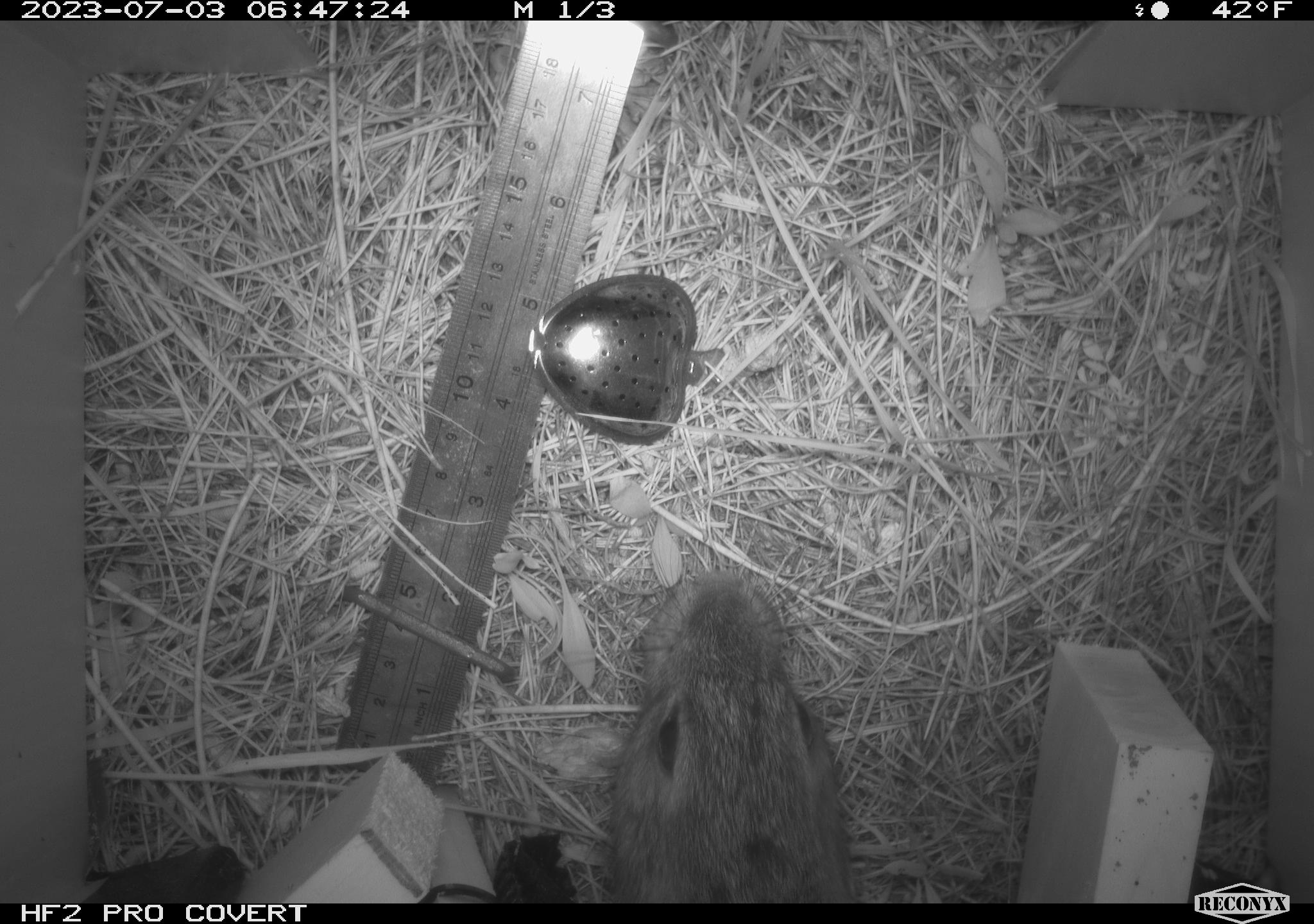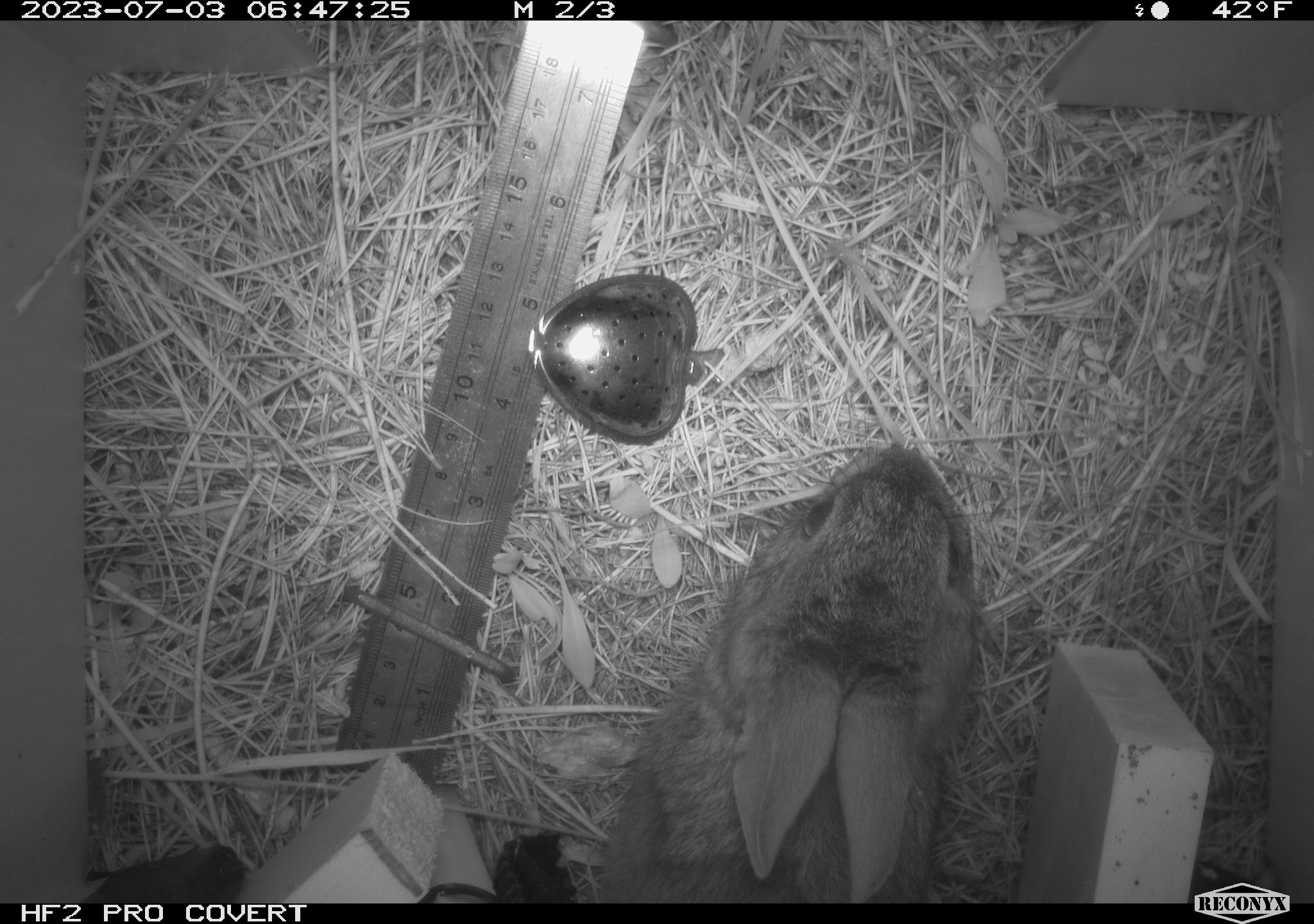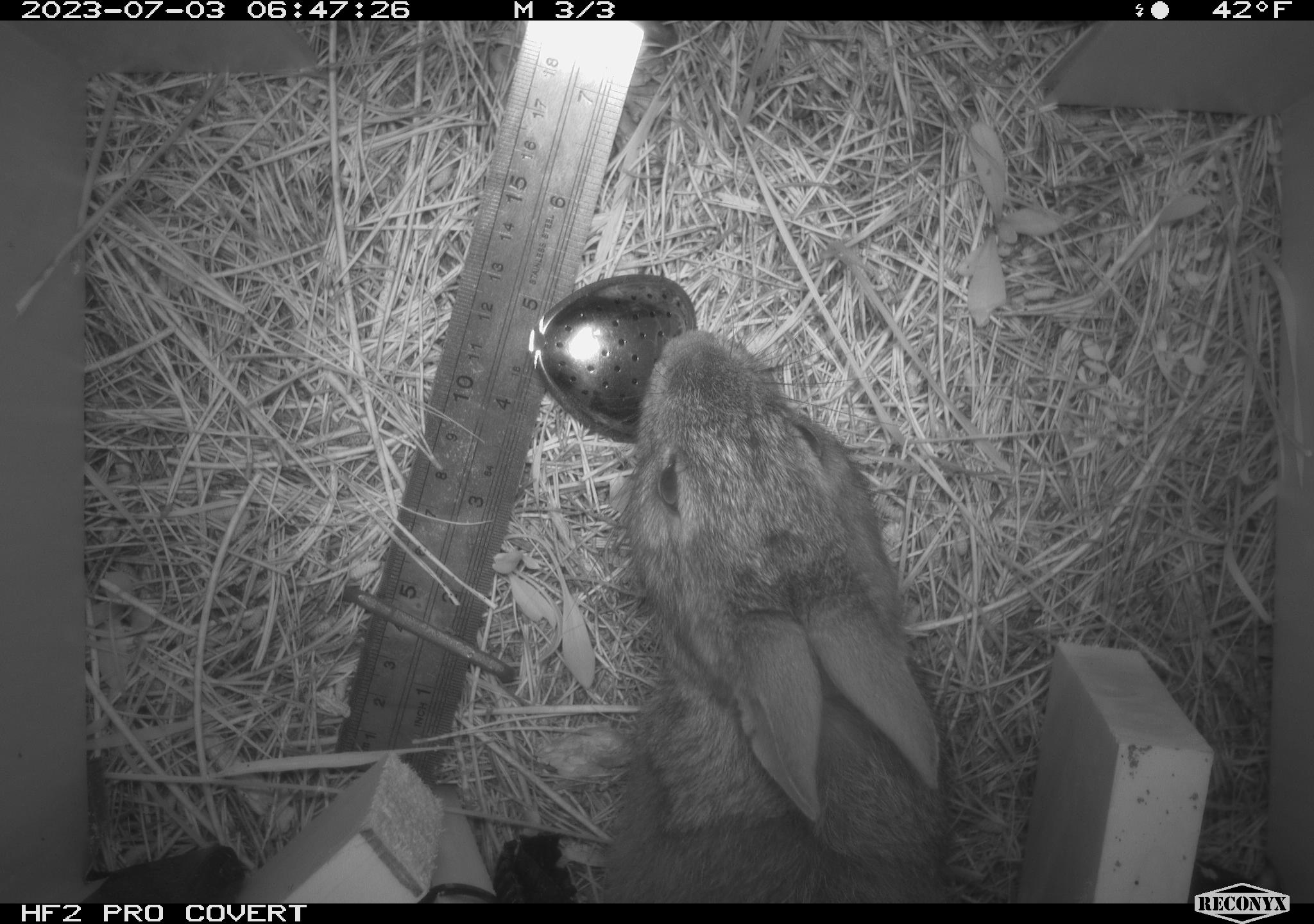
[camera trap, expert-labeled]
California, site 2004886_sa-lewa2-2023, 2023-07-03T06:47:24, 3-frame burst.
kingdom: Animalia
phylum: Chordata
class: Mammalia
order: Lagomorpha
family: Leporidae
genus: Sylvilagus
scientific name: Sylvilagus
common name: cottontail rabbits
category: sylvilagus species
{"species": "sylvilagus species (cottontail rabbits) (Sylvilagus)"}